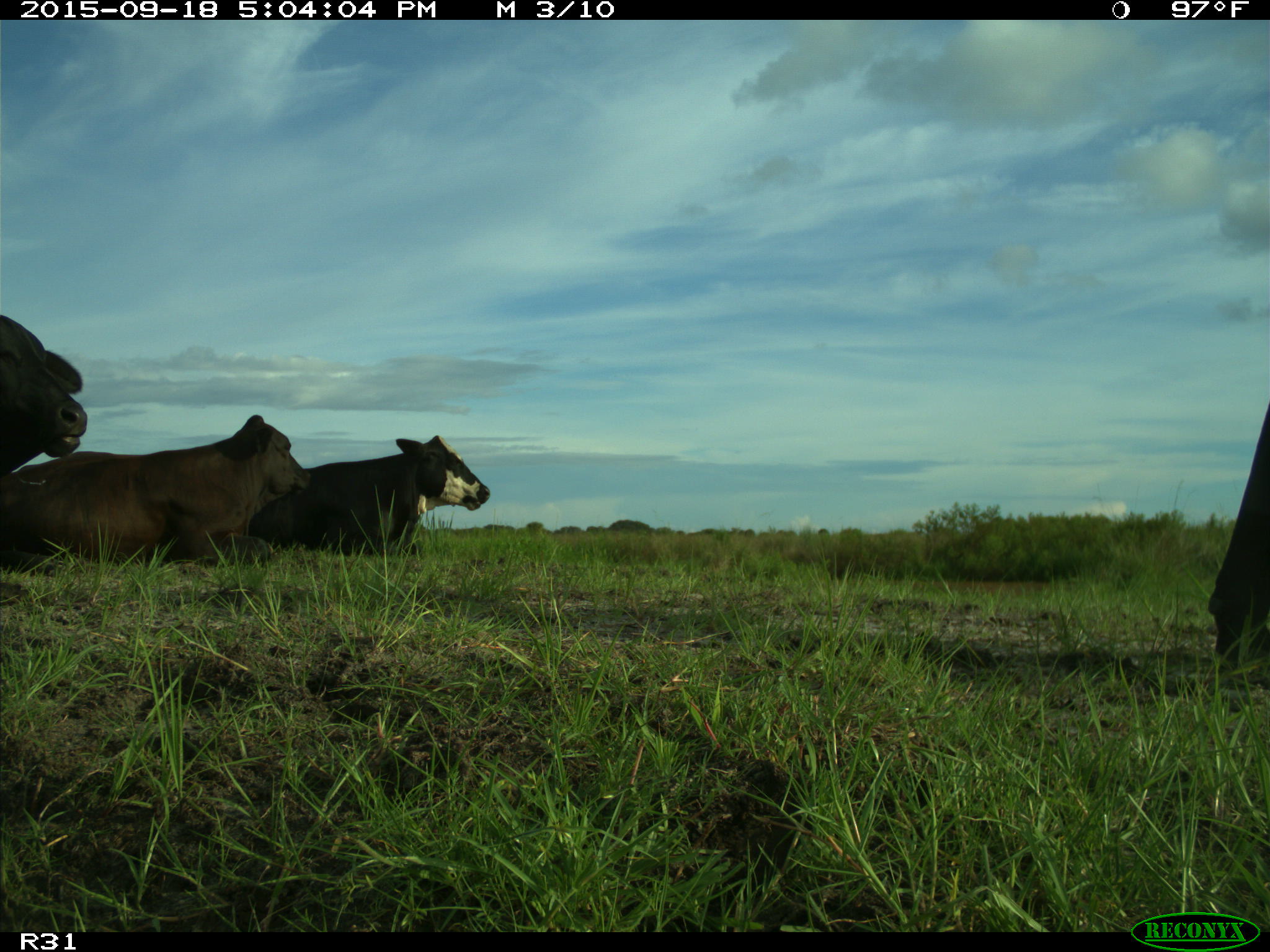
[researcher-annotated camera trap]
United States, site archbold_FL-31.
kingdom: Animalia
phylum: Chordata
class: Mammalia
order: Artiodactyla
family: Bovidae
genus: Bos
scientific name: Bos taurus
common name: domestic cow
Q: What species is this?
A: Bos taurus (domestic cow).